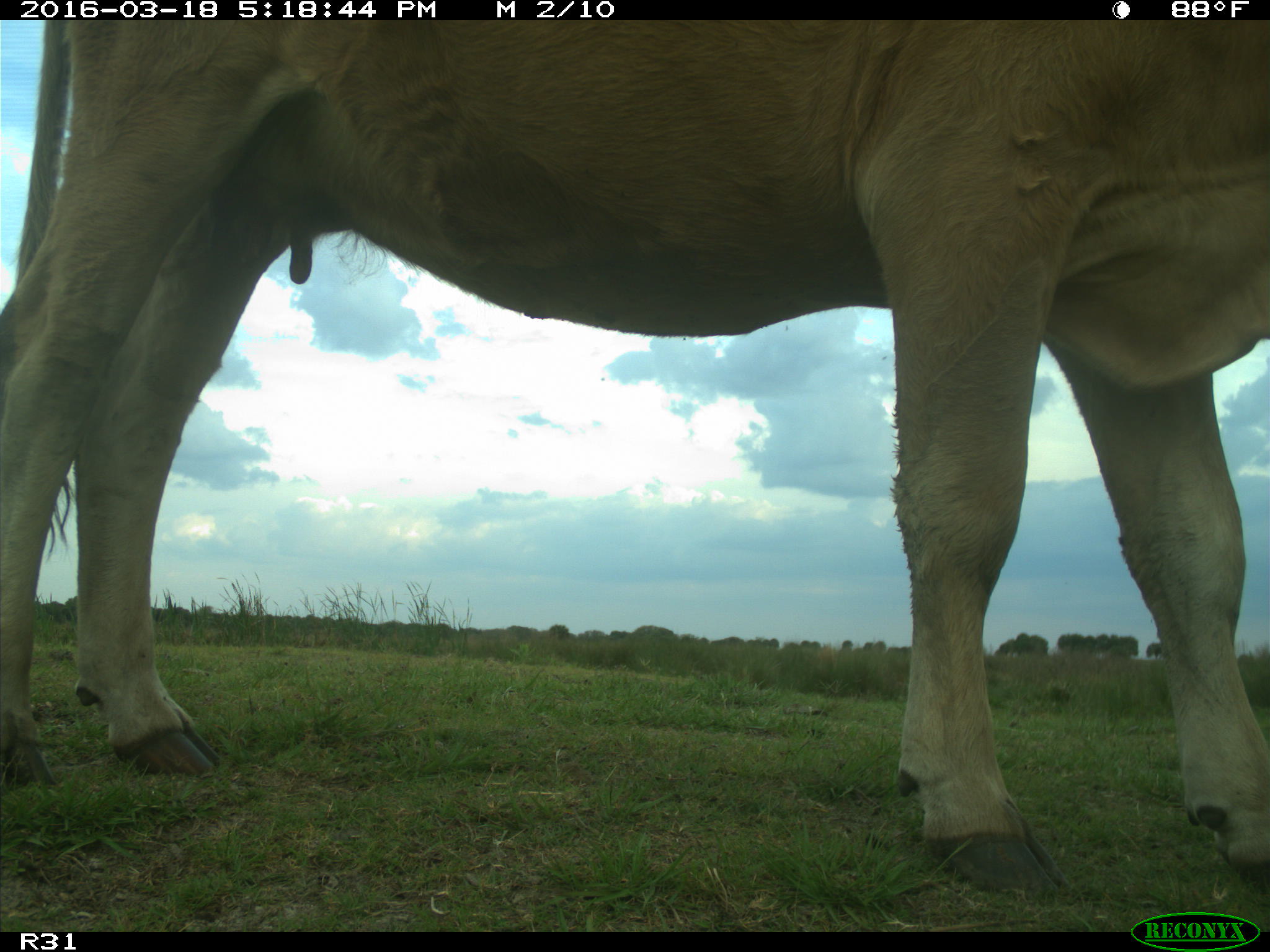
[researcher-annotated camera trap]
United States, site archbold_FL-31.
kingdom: Animalia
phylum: Chordata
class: Mammalia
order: Artiodactyla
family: Bovidae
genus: Bos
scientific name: Bos taurus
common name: domestic cow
Bos taurus (domestic cow).